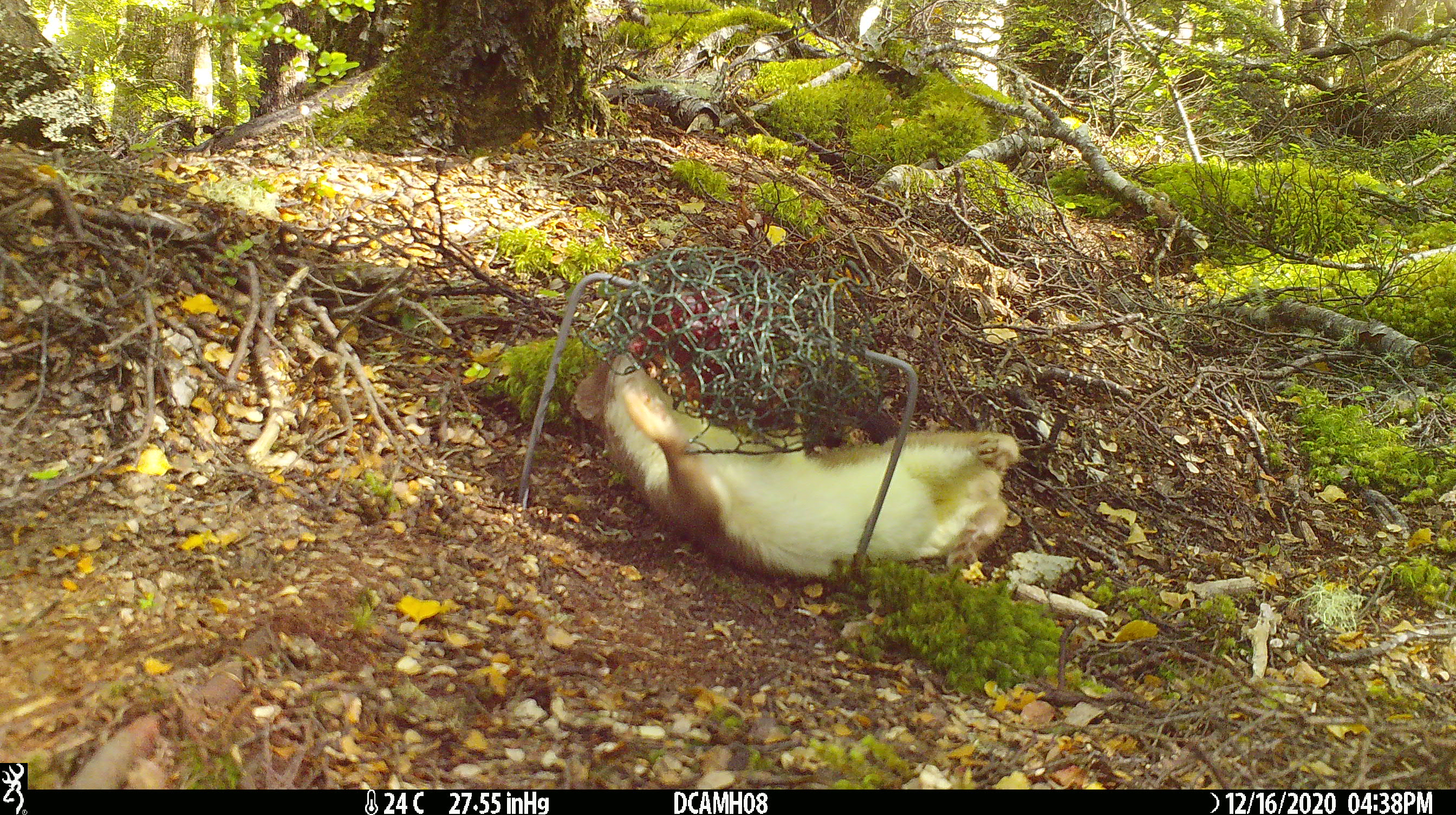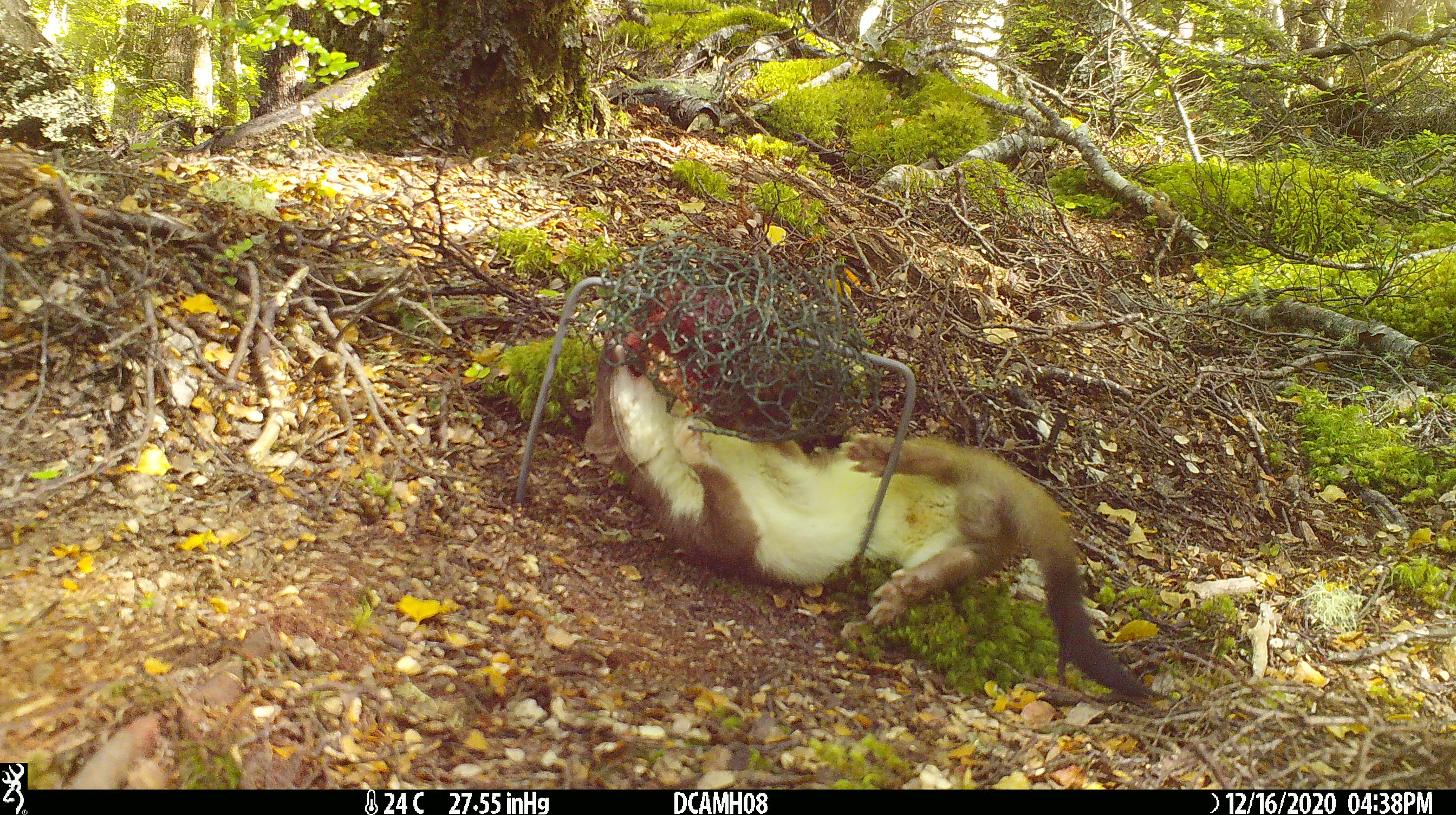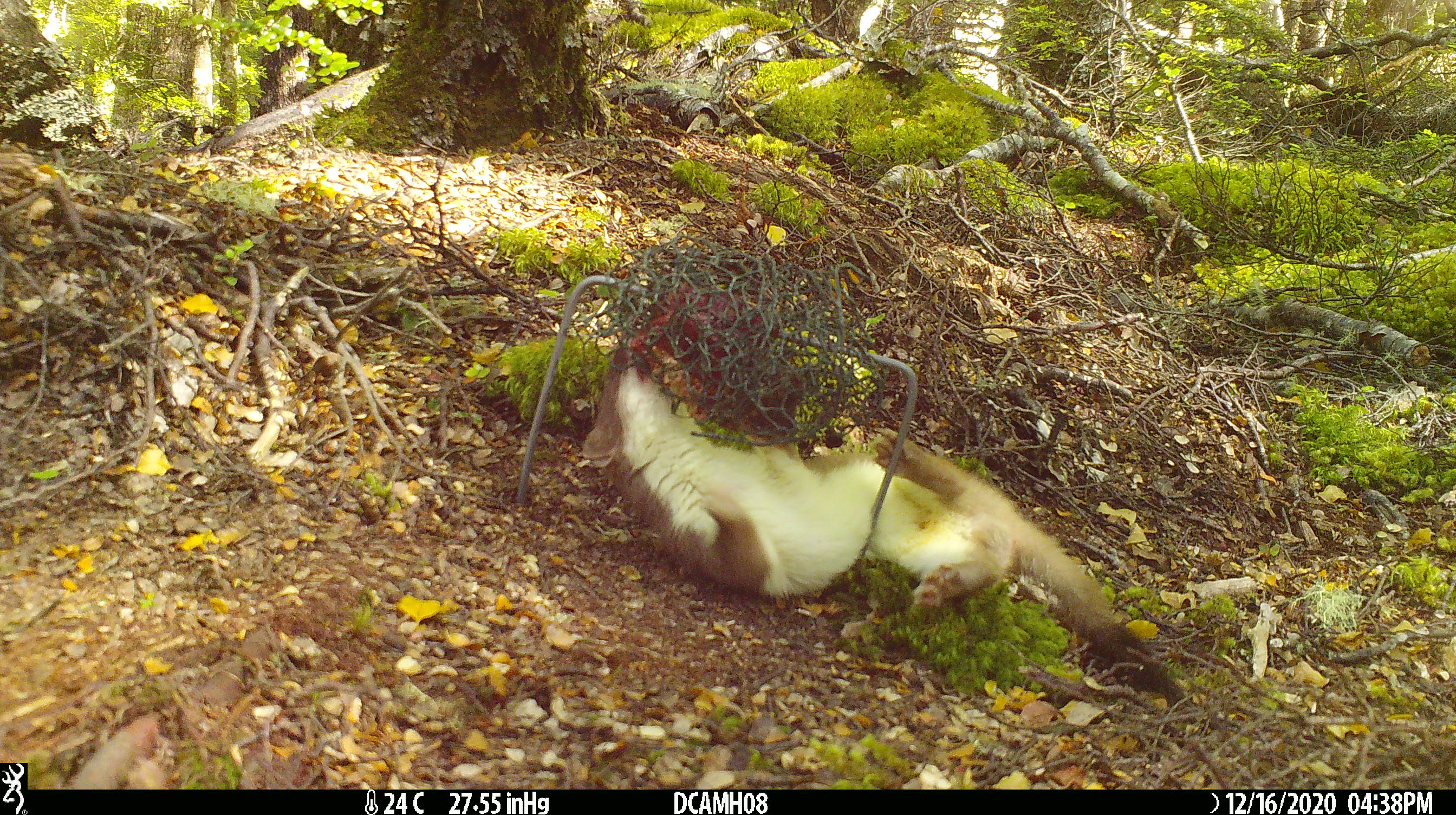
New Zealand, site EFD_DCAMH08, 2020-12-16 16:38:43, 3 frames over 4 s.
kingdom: Animalia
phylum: Chordata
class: Mammalia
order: Carnivora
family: Mustelidae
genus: Mustela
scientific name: Mustela erminea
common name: stoat